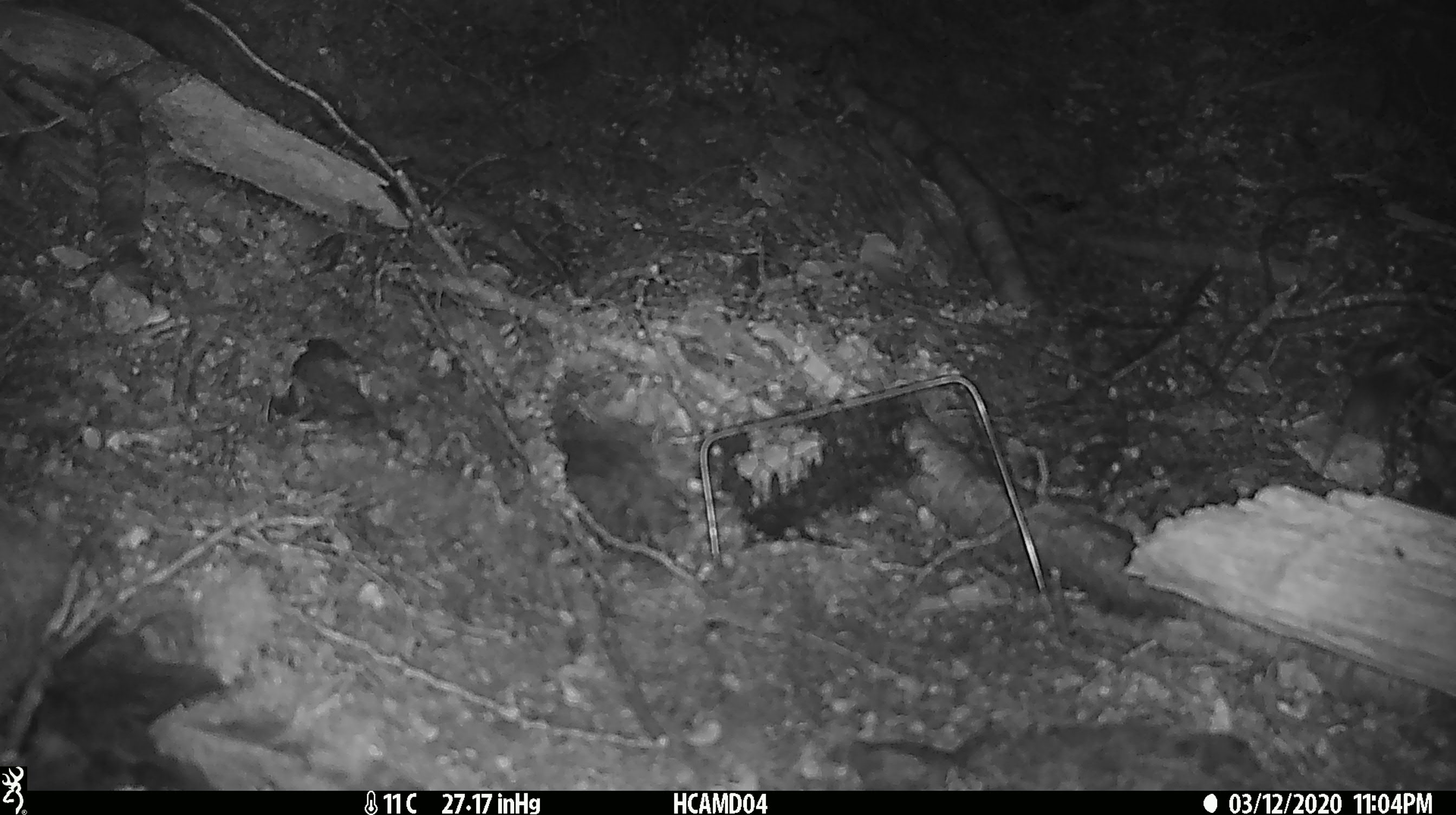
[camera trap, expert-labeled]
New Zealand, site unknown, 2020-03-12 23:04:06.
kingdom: Animalia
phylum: Chordata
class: Mammalia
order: Rodentia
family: Muridae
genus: Mus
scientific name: Mus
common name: mouse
Mouse (Mus).